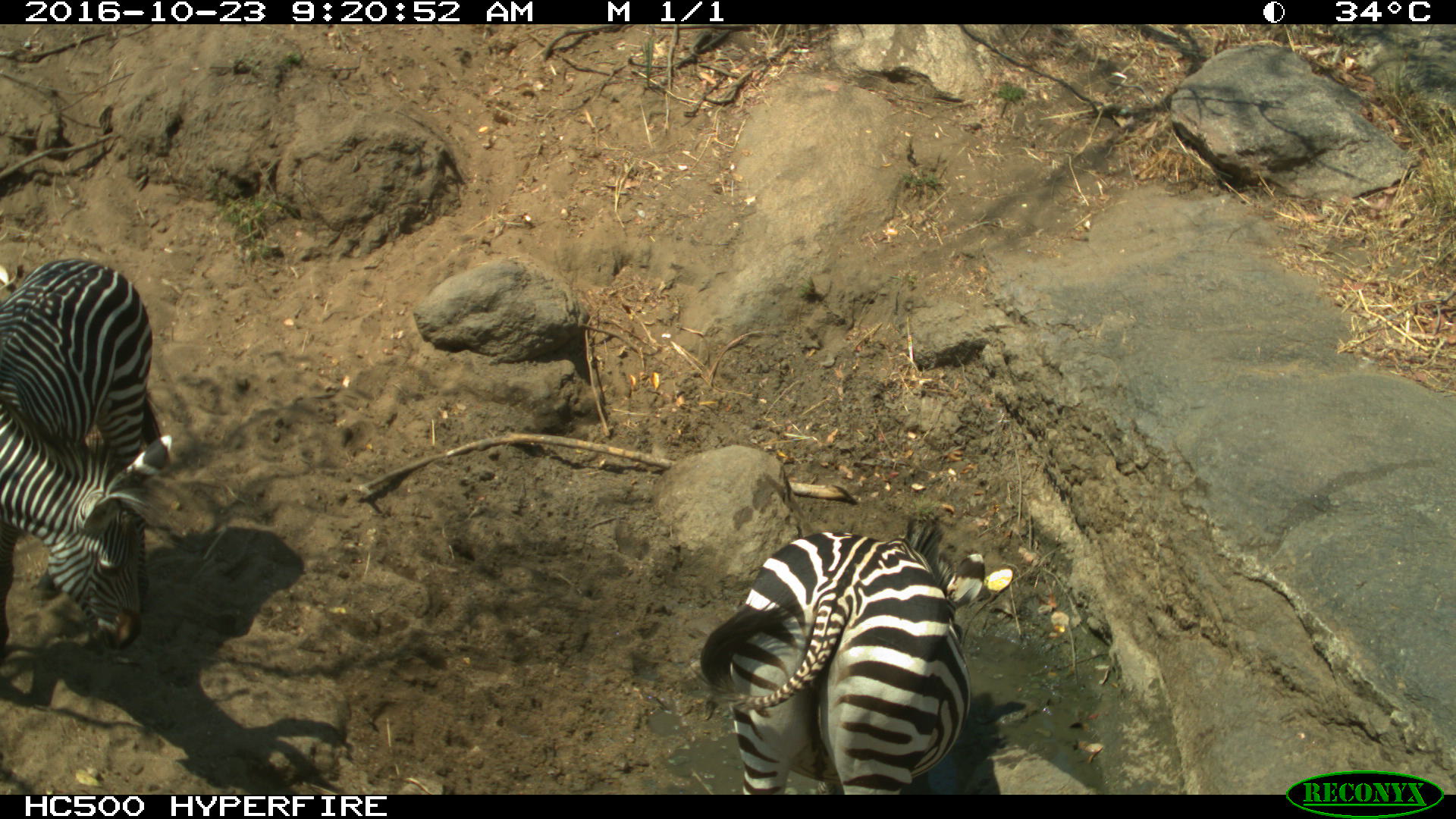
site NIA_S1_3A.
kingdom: Animalia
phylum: Chordata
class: Mammalia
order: Perissodactyla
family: Equidae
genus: Equus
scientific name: Equus quagga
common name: plains zebra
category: zebraplains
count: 2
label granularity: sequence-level